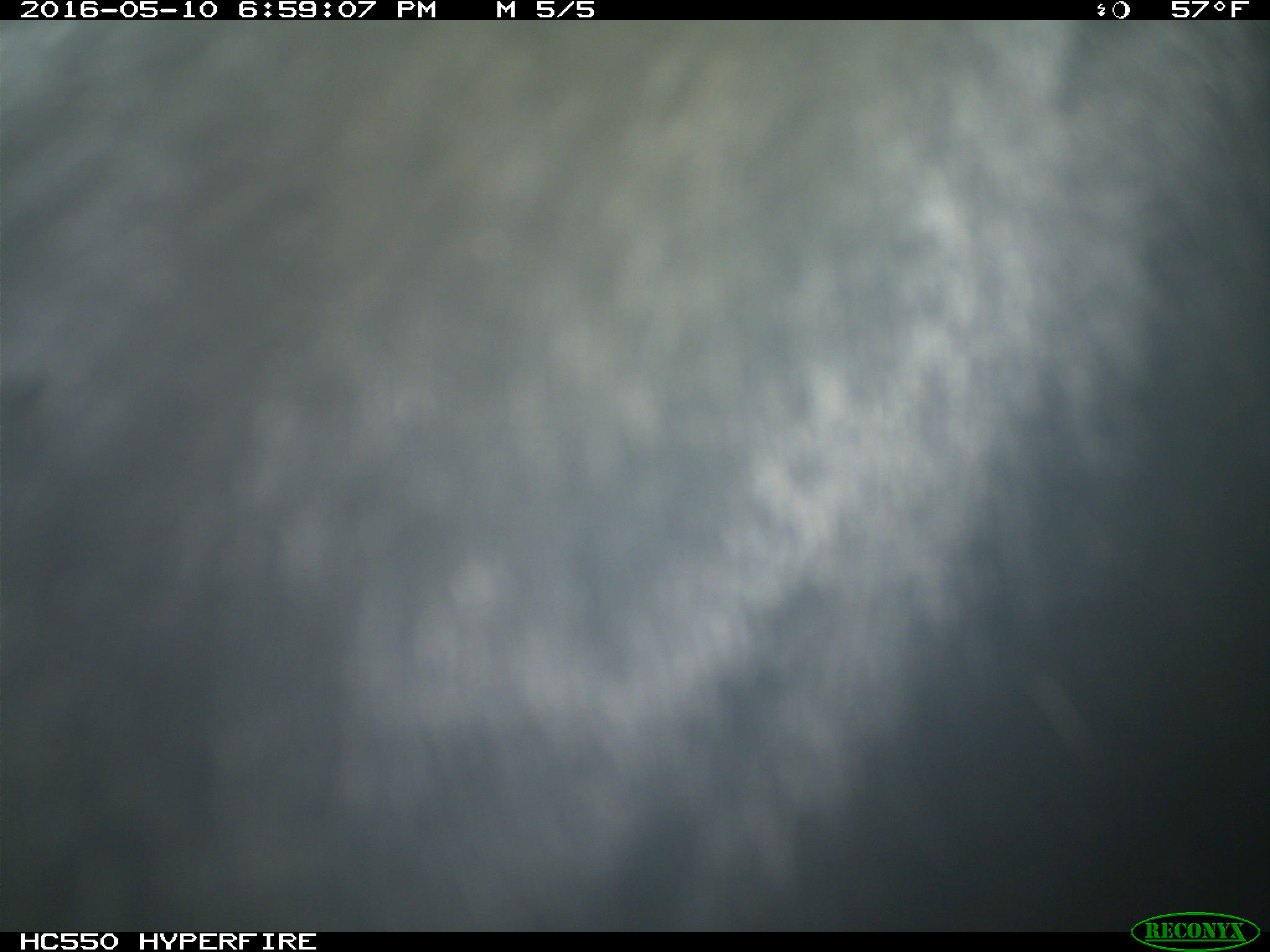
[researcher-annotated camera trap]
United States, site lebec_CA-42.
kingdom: Animalia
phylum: Chordata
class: Mammalia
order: Artiodactyla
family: Bovidae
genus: Bos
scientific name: Bos taurus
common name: domestic cow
Bos taurus (domestic cow).